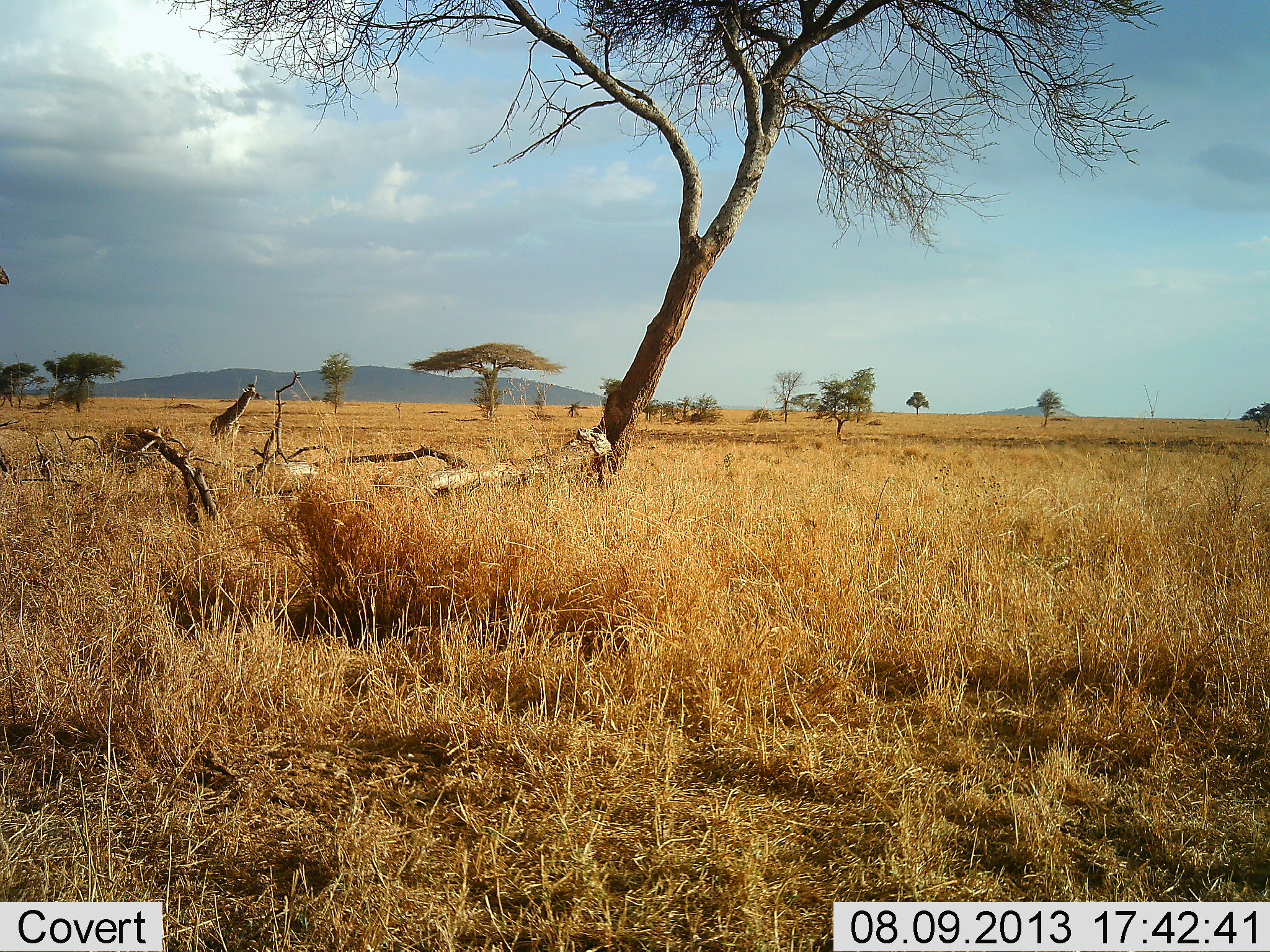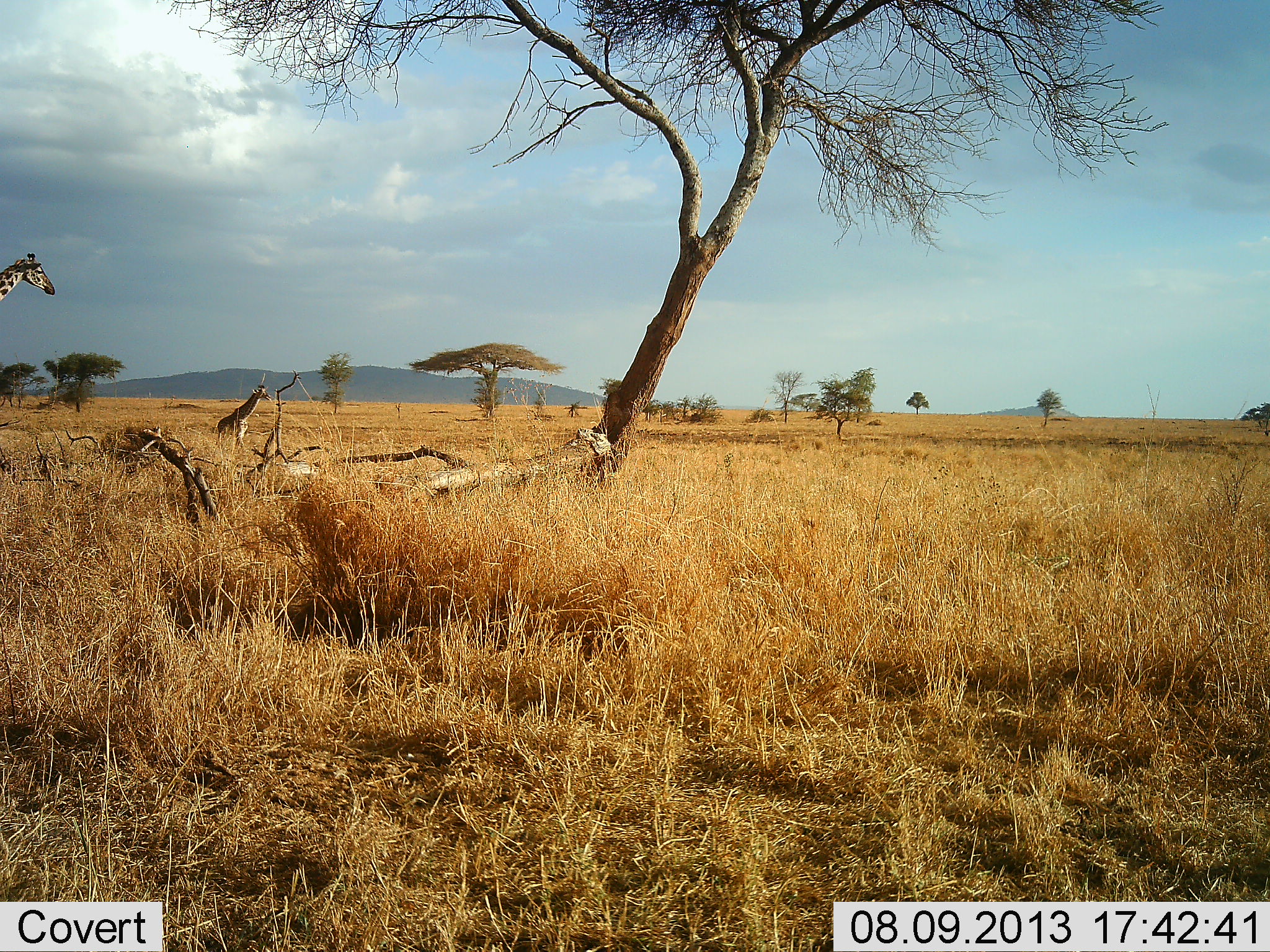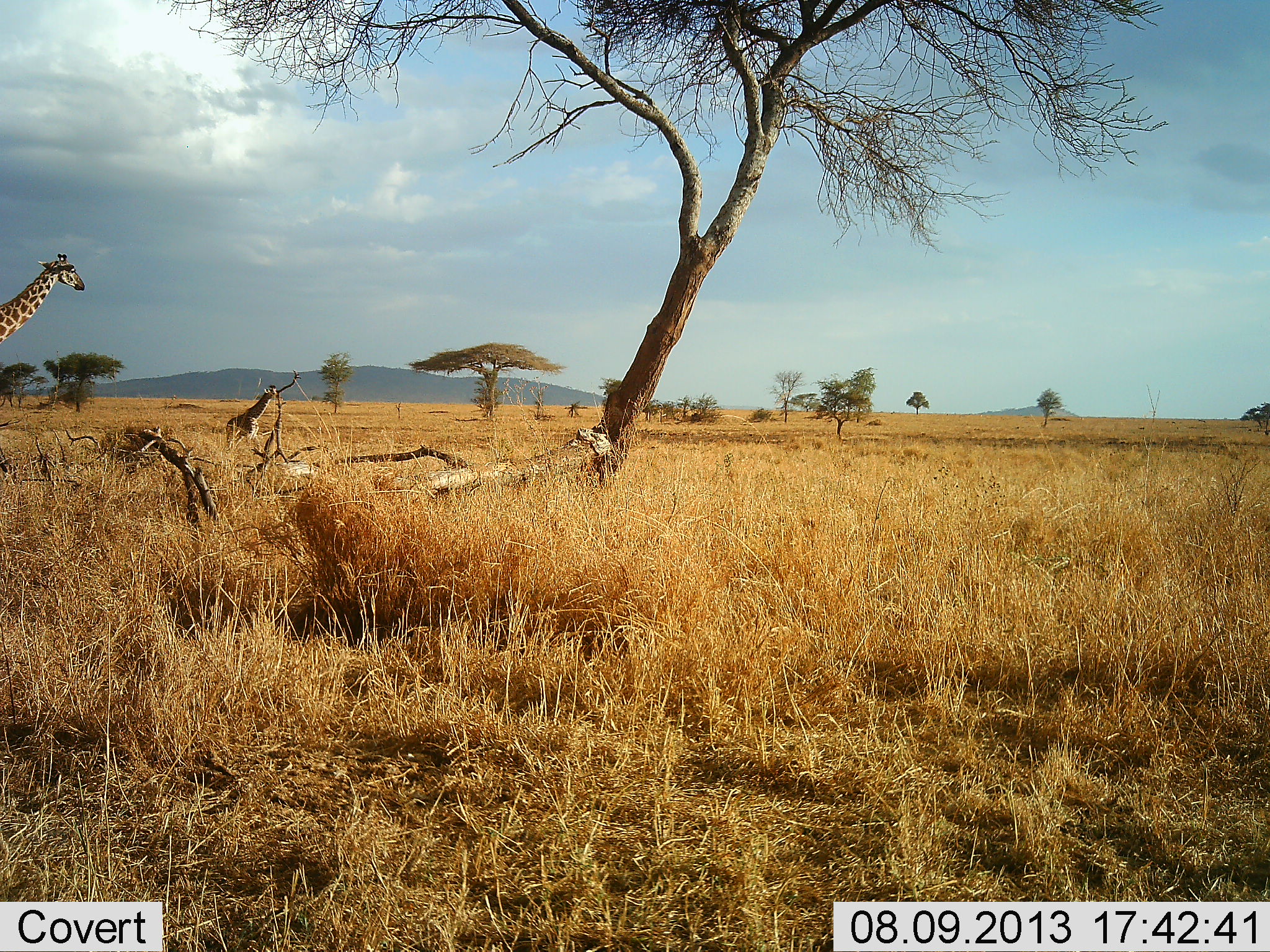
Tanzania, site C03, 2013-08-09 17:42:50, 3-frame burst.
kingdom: Animalia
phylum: Chordata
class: Mammalia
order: Artiodactyla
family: Giraffidae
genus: Giraffa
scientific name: Giraffa camelopardalis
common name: giraffe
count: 2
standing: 12%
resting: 0%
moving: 88%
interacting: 0%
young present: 17%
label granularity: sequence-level